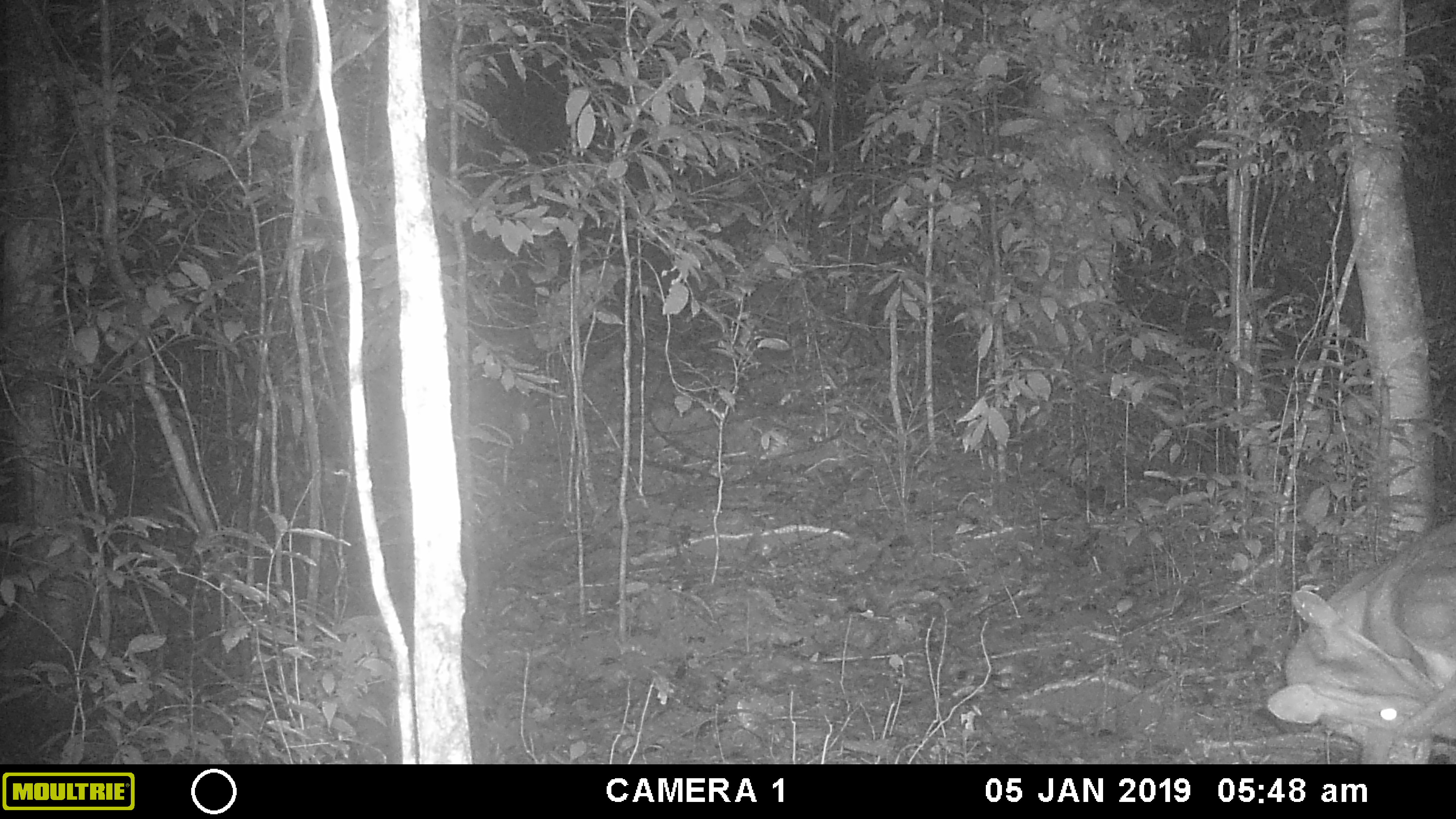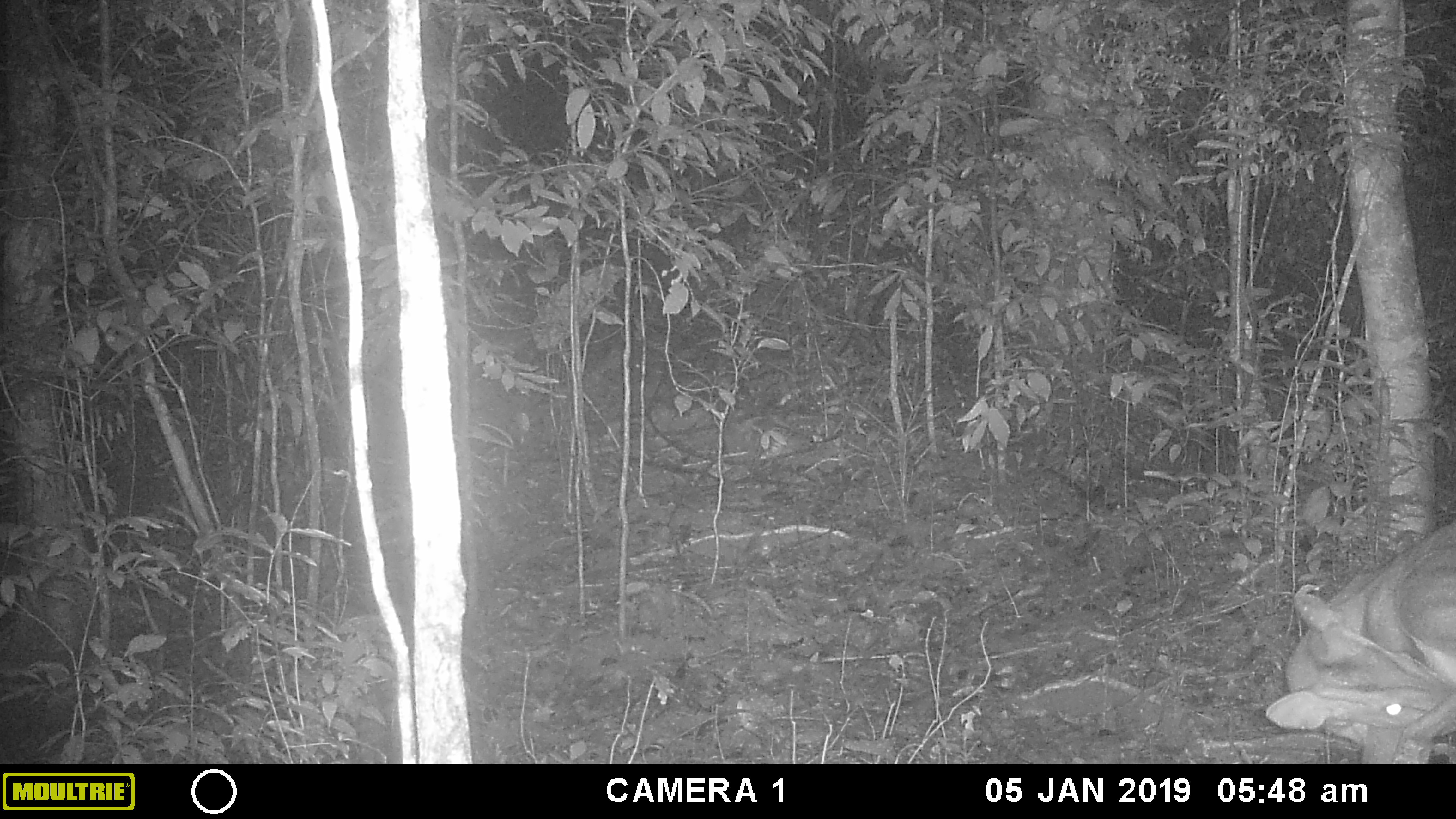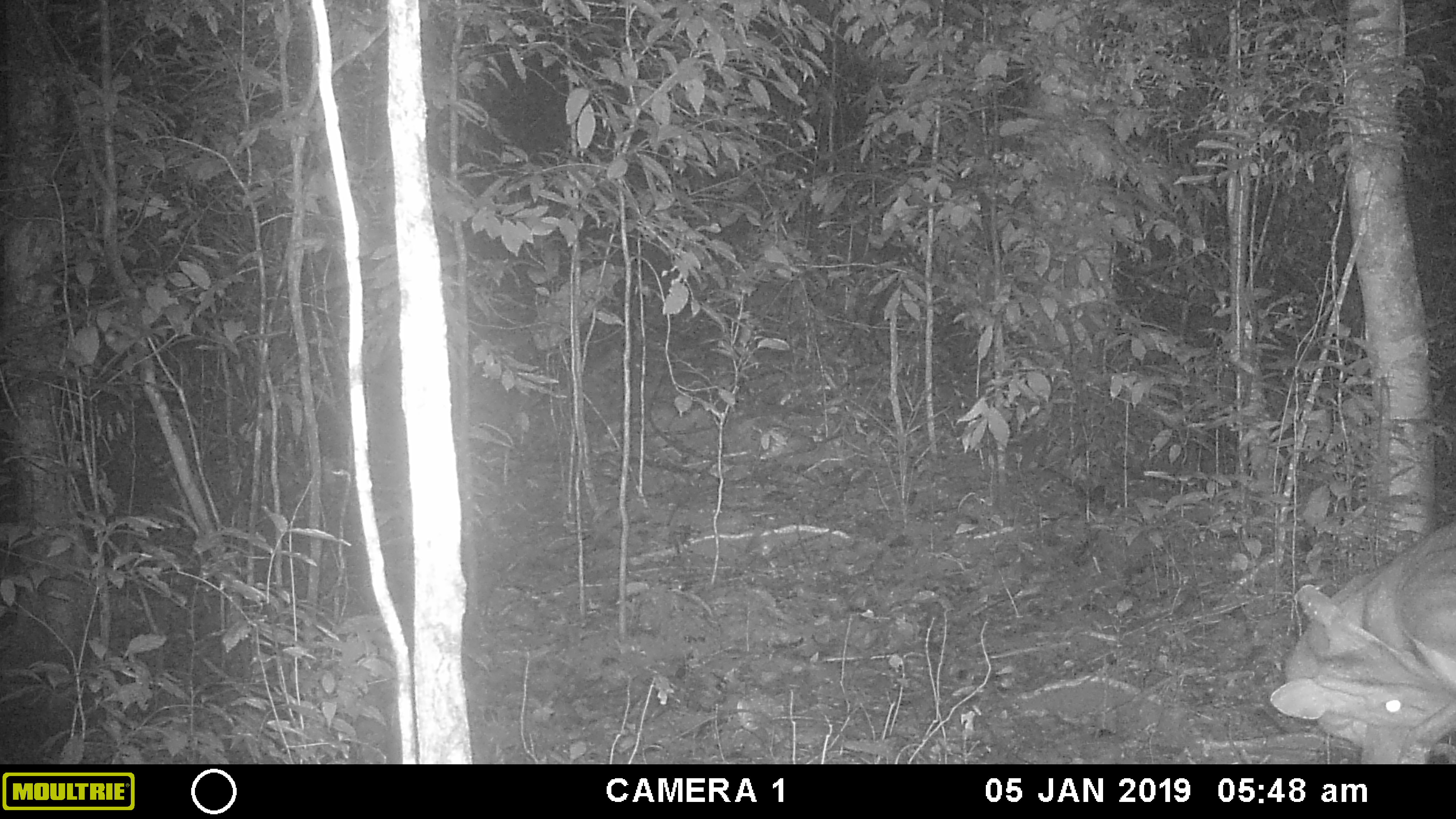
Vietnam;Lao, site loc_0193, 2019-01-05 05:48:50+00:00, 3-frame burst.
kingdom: Animalia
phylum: Chordata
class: Mammalia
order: Artiodactyla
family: Cervidae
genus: Muntiacus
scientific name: Muntiacus vuquangensis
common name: large-antlered muntjac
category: large antlered muntjac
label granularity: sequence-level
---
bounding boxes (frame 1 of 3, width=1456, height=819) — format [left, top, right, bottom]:
large antlered muntjac: [1266, 516, 1456, 764]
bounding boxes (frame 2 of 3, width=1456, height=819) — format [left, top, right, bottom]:
large antlered muntjac: [1266, 516, 1456, 764]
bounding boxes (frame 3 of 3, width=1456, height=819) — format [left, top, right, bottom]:
large antlered muntjac: [1269, 519, 1456, 764]